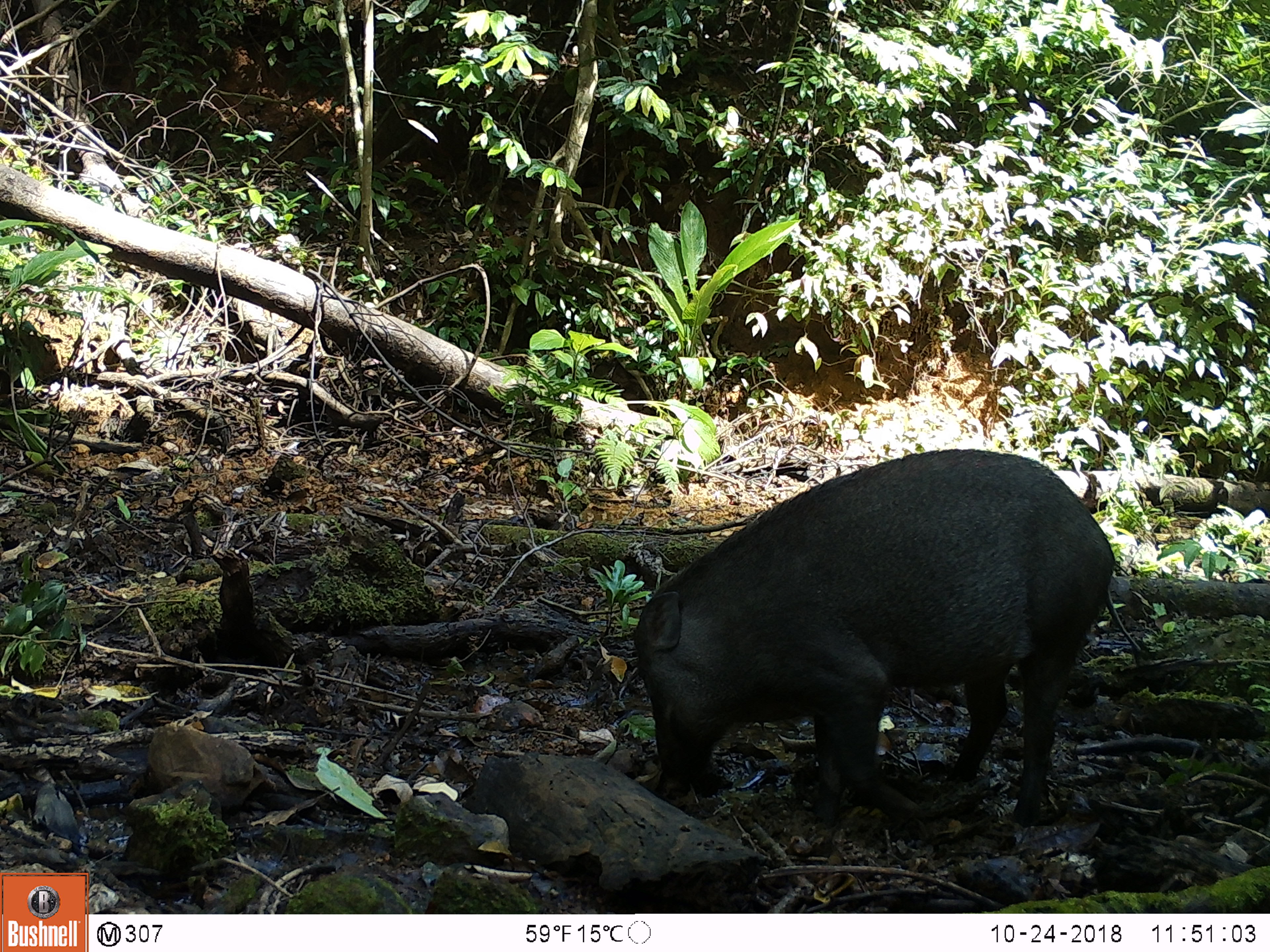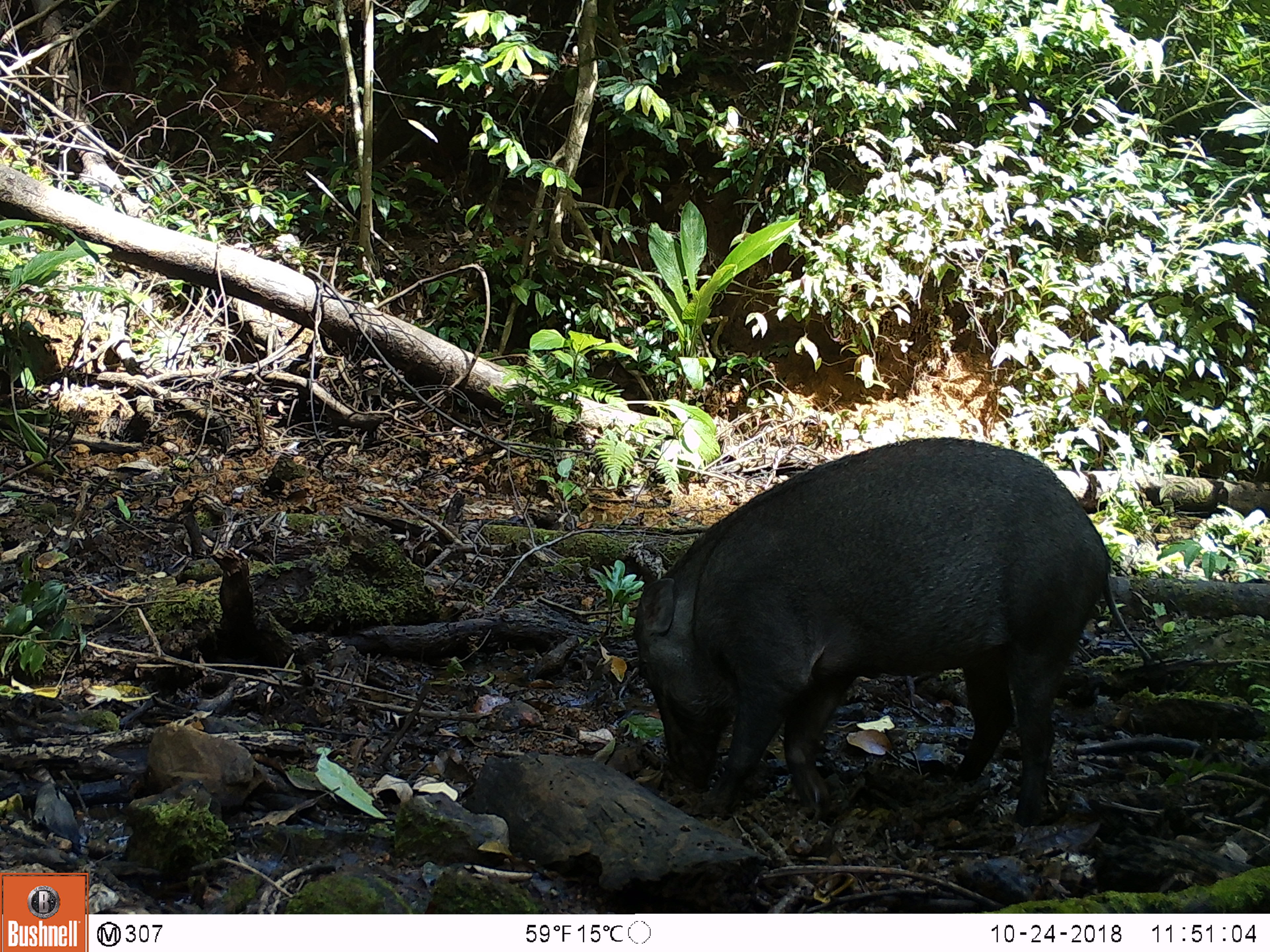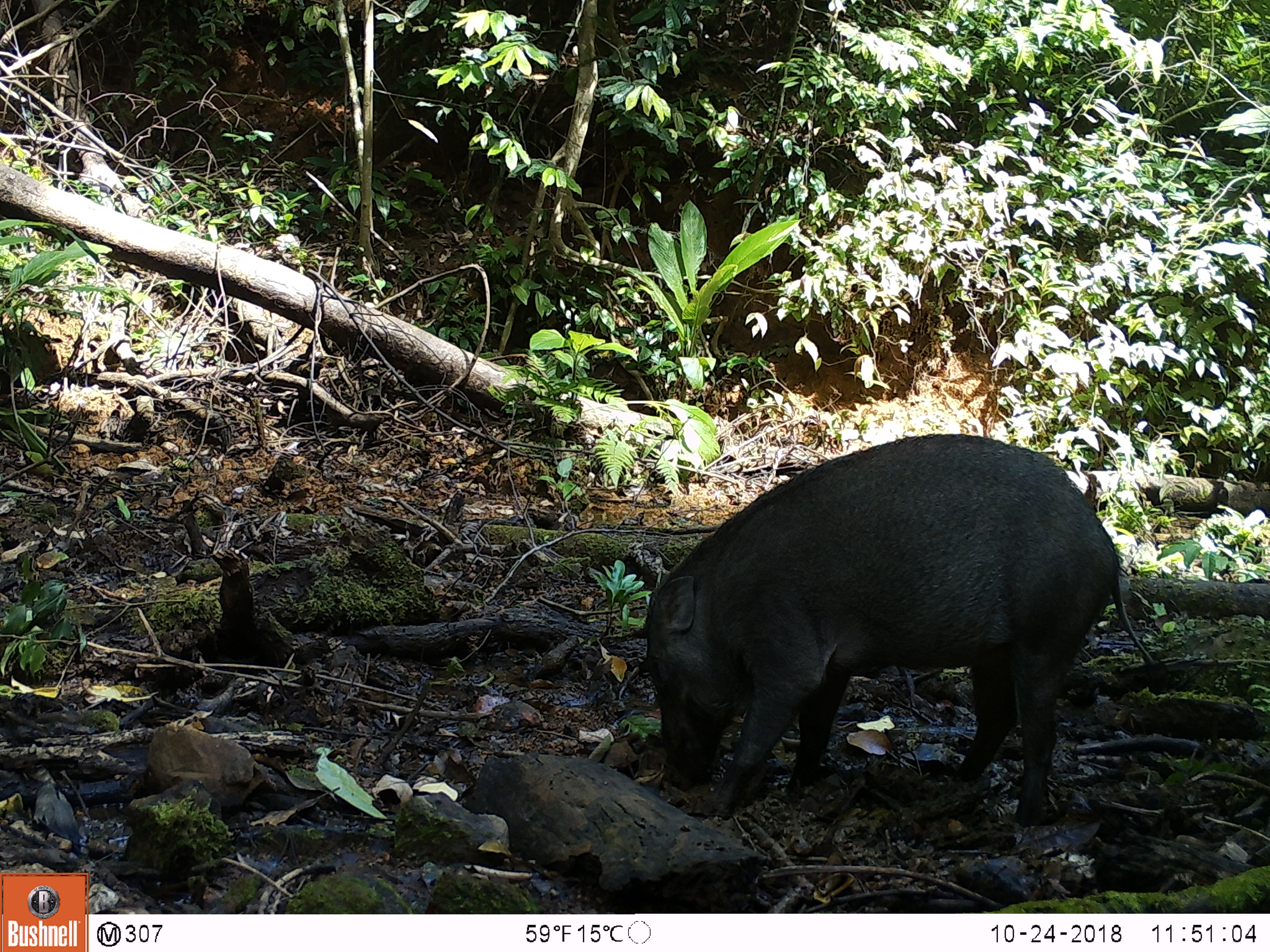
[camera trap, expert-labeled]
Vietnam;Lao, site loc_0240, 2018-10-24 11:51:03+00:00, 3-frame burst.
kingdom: Animalia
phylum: Chordata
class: Mammalia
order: Artiodactyla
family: Suidae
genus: Sus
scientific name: Sus scrofa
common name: eurasian wild pig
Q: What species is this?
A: Eurasian wild pig (Sus scrofa).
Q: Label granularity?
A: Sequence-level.